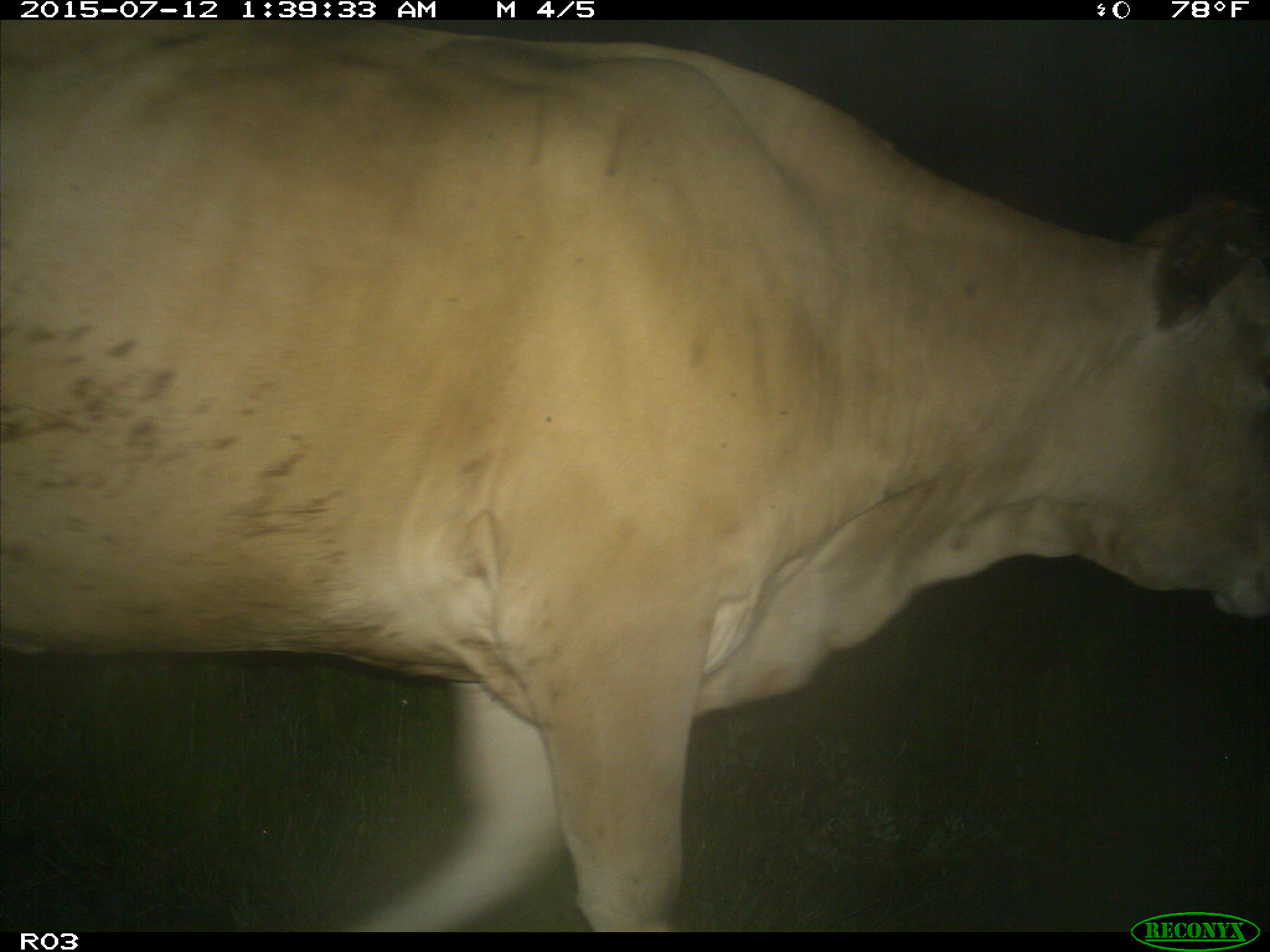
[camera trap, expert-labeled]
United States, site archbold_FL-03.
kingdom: Animalia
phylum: Chordata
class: Mammalia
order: Artiodactyla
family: Bovidae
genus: Bos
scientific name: Bos taurus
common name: domestic cow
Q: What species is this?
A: Bos taurus (domestic cow).